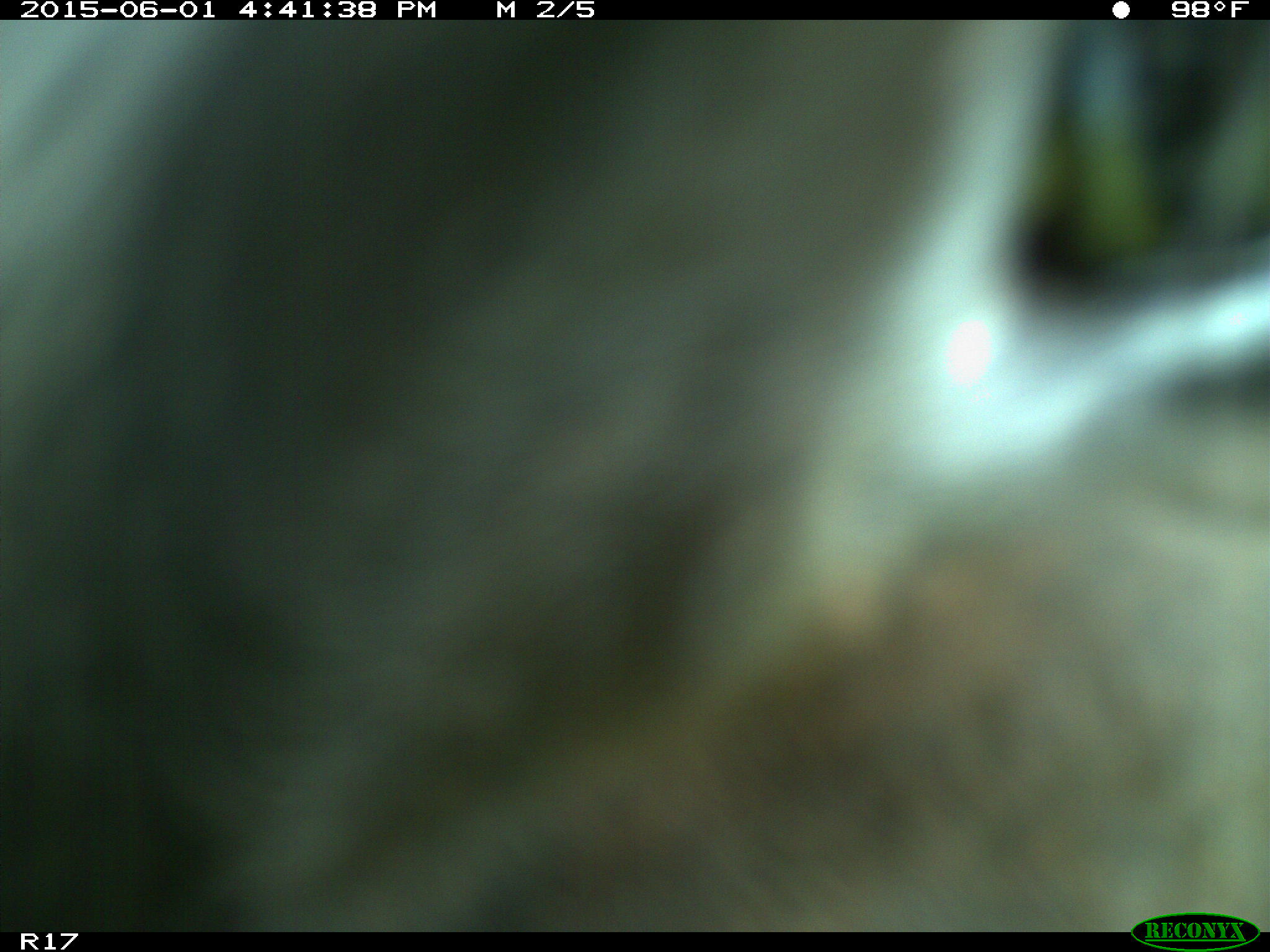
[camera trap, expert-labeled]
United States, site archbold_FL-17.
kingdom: Animalia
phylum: Chordata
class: Mammalia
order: Artiodactyla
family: Bovidae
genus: Bos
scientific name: Bos taurus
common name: domestic cow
Bos taurus (domestic cow).